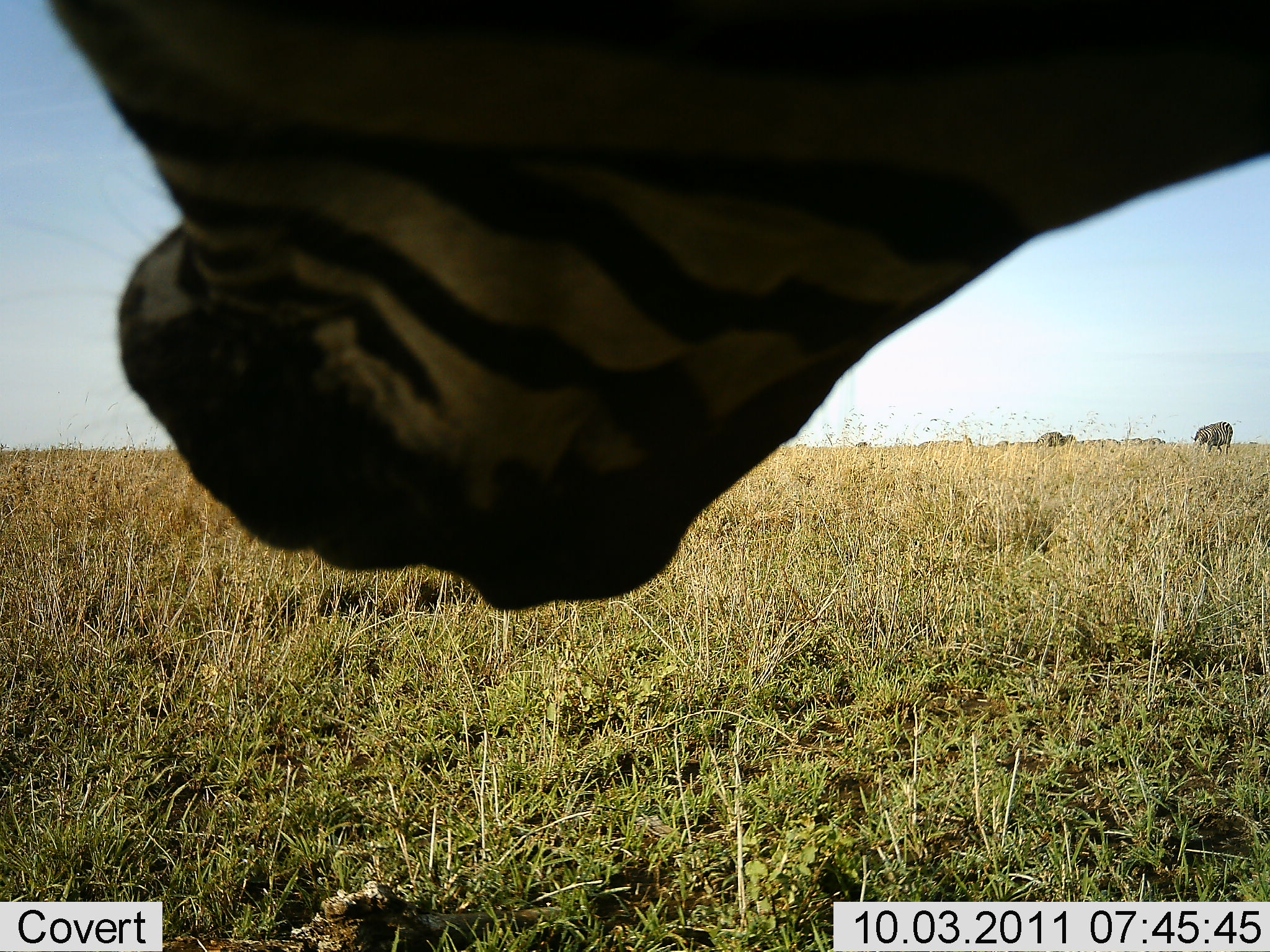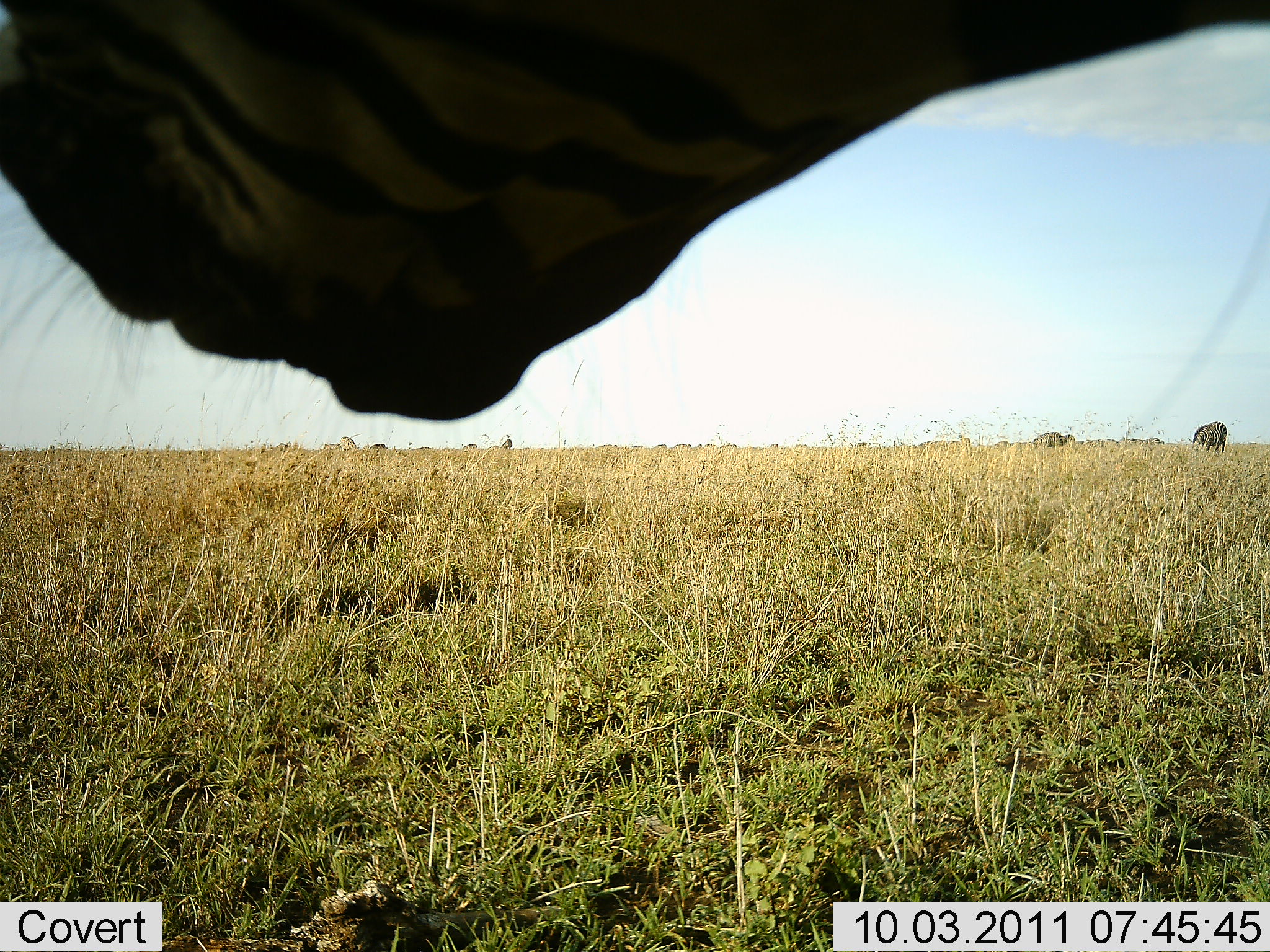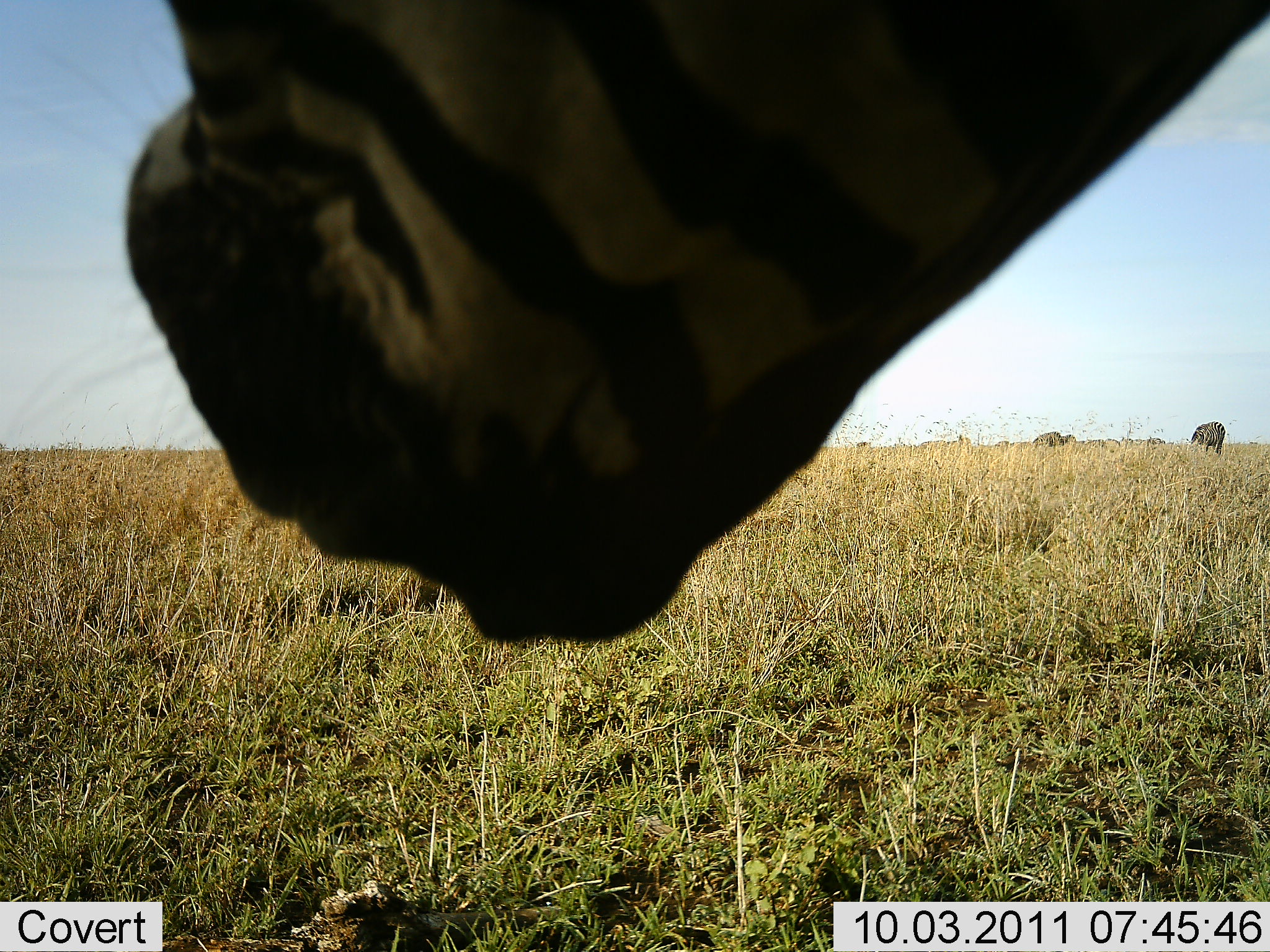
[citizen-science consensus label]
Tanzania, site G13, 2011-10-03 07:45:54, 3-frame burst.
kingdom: Animalia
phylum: Chordata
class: Mammalia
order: Perissodactyla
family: Equidae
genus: Equus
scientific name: Equus quagga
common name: plains zebra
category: zebra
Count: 1.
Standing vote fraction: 67%.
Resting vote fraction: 7%.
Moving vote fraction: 7%.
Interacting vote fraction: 20%.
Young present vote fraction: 0%.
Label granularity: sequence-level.